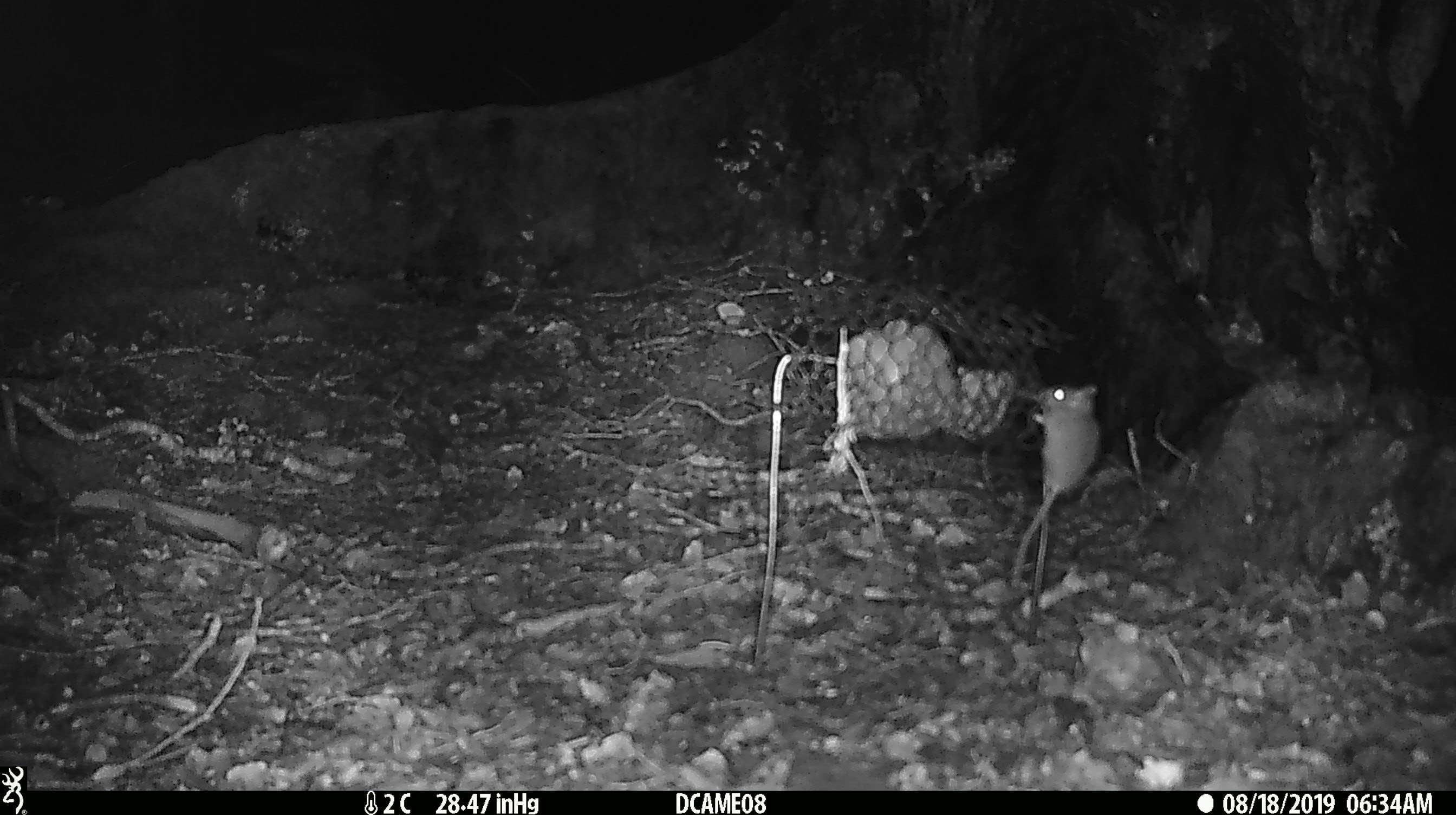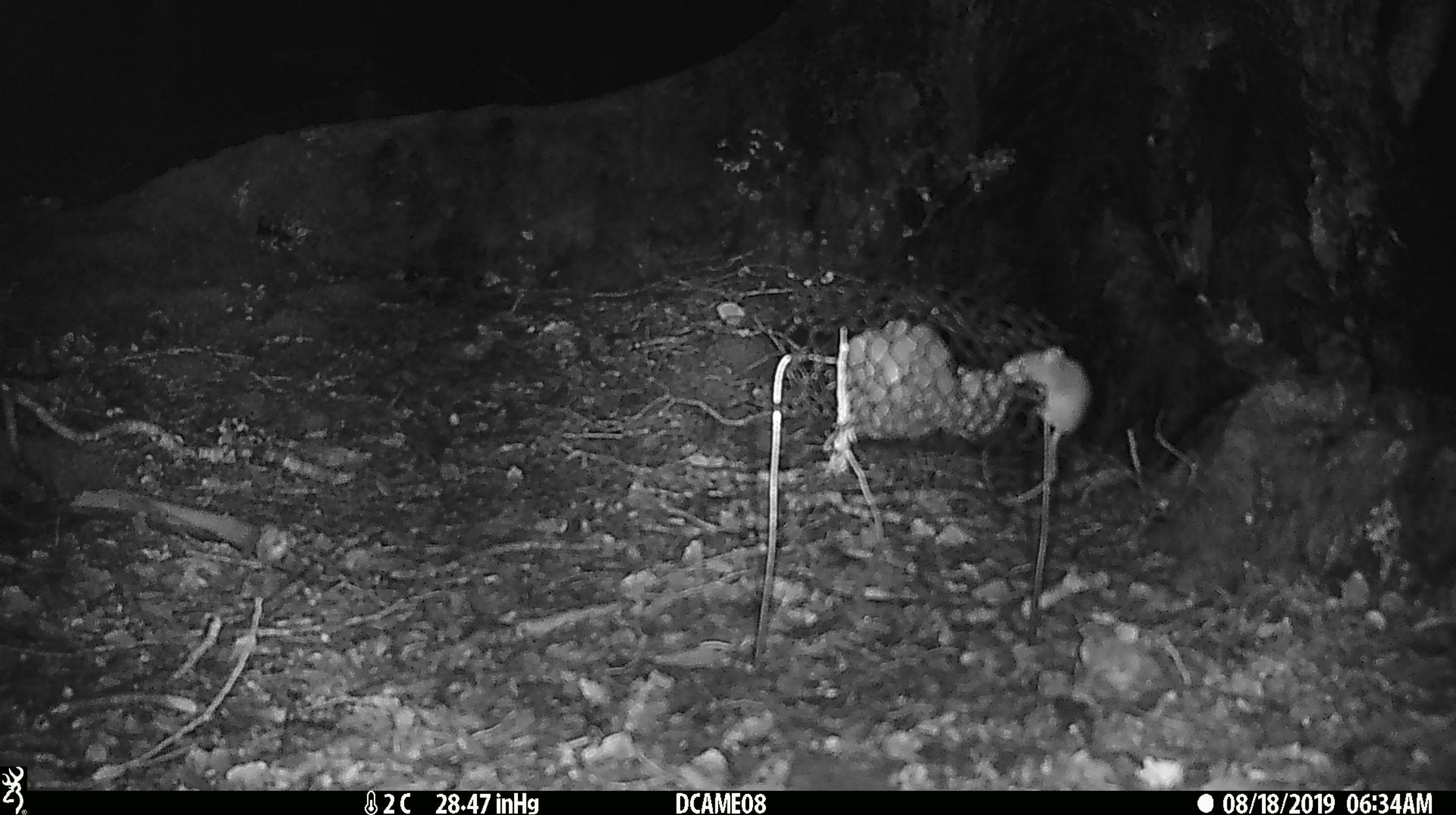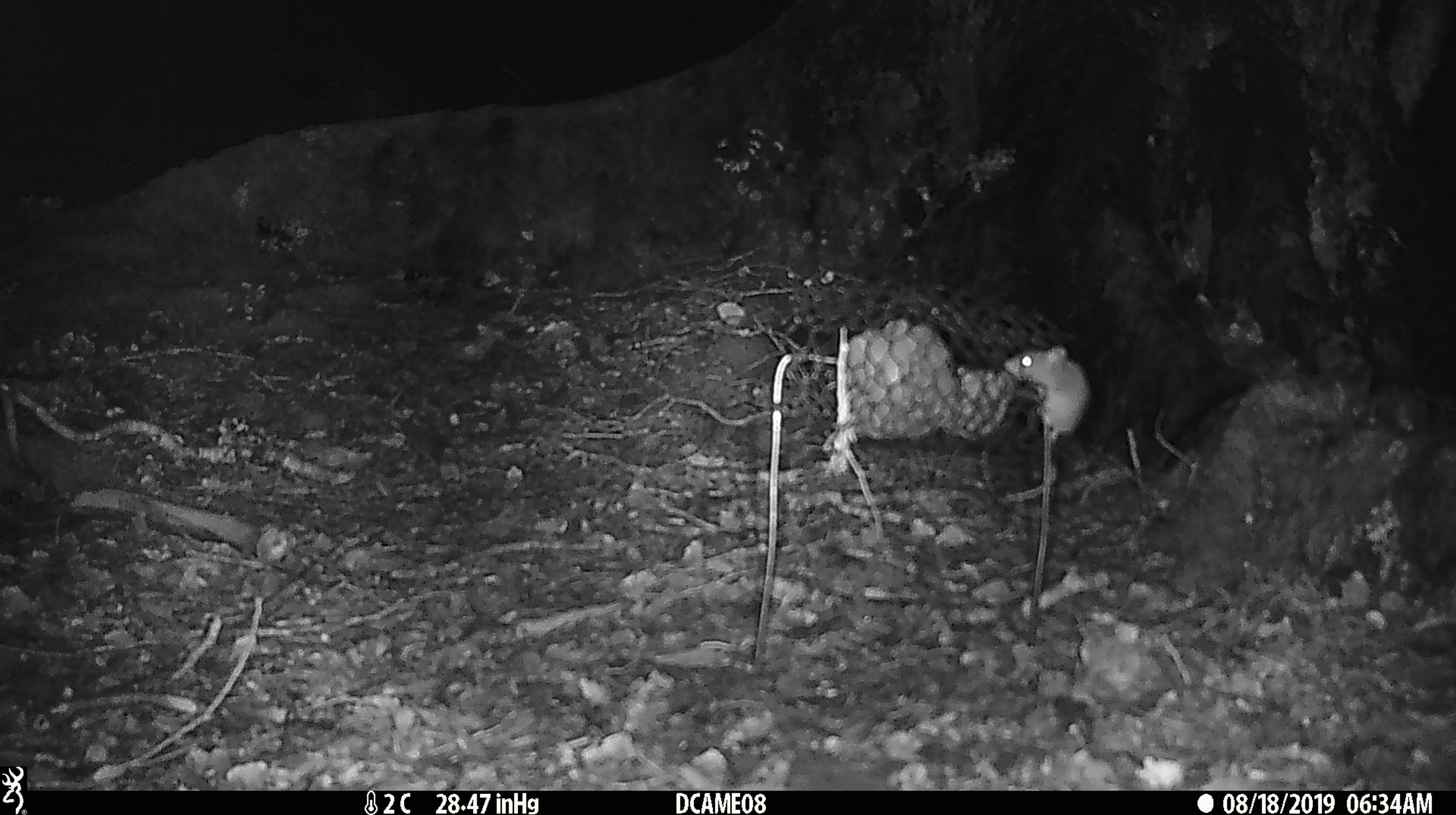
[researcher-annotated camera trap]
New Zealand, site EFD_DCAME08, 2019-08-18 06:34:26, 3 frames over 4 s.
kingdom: Animalia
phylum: Chordata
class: Mammalia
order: Rodentia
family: Muridae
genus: Mus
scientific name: Mus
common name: mouse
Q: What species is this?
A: Mouse (Mus).